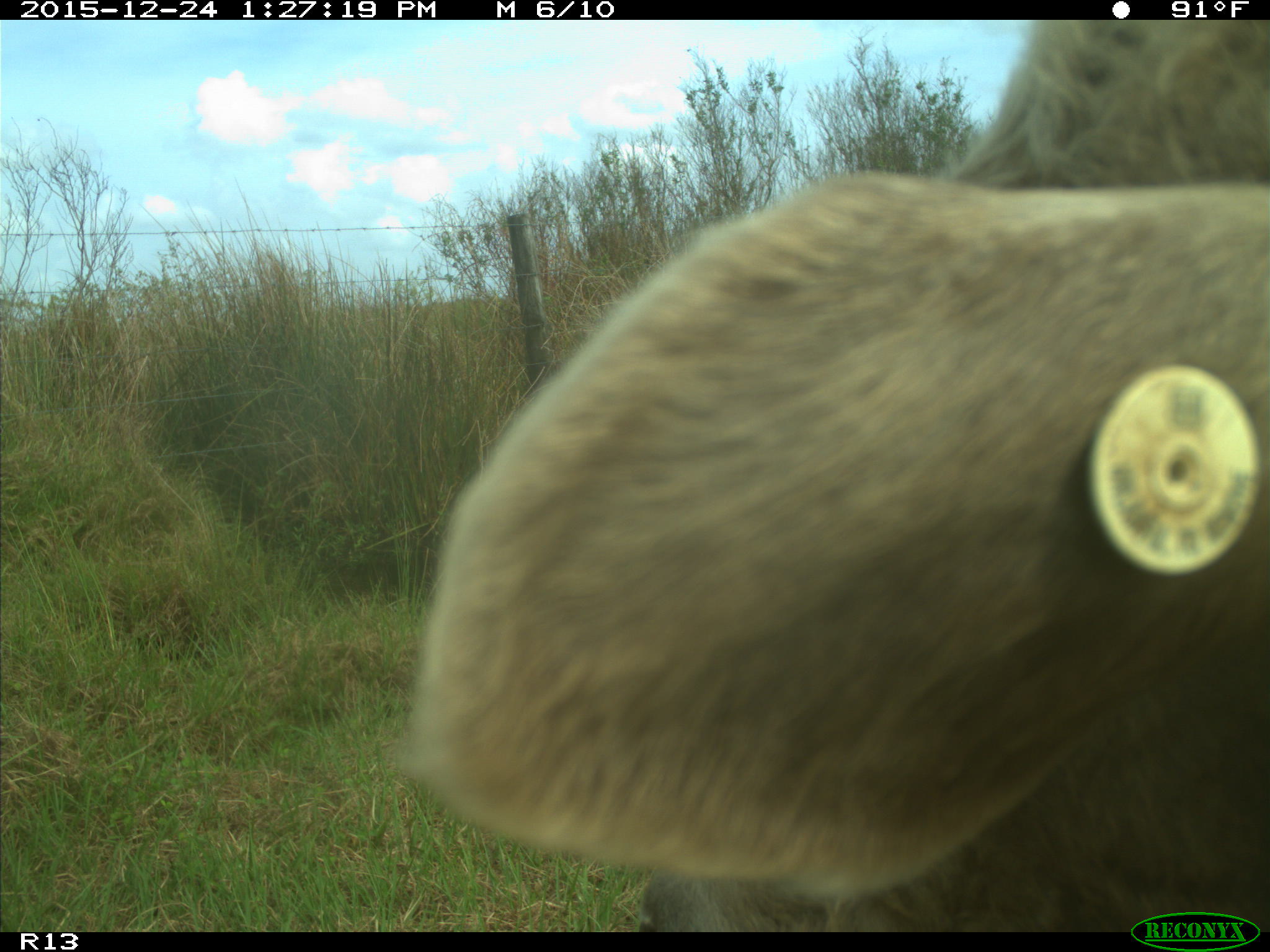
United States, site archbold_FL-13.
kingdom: Animalia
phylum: Chordata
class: Mammalia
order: Artiodactyla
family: Bovidae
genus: Bos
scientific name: Bos taurus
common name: domestic cow